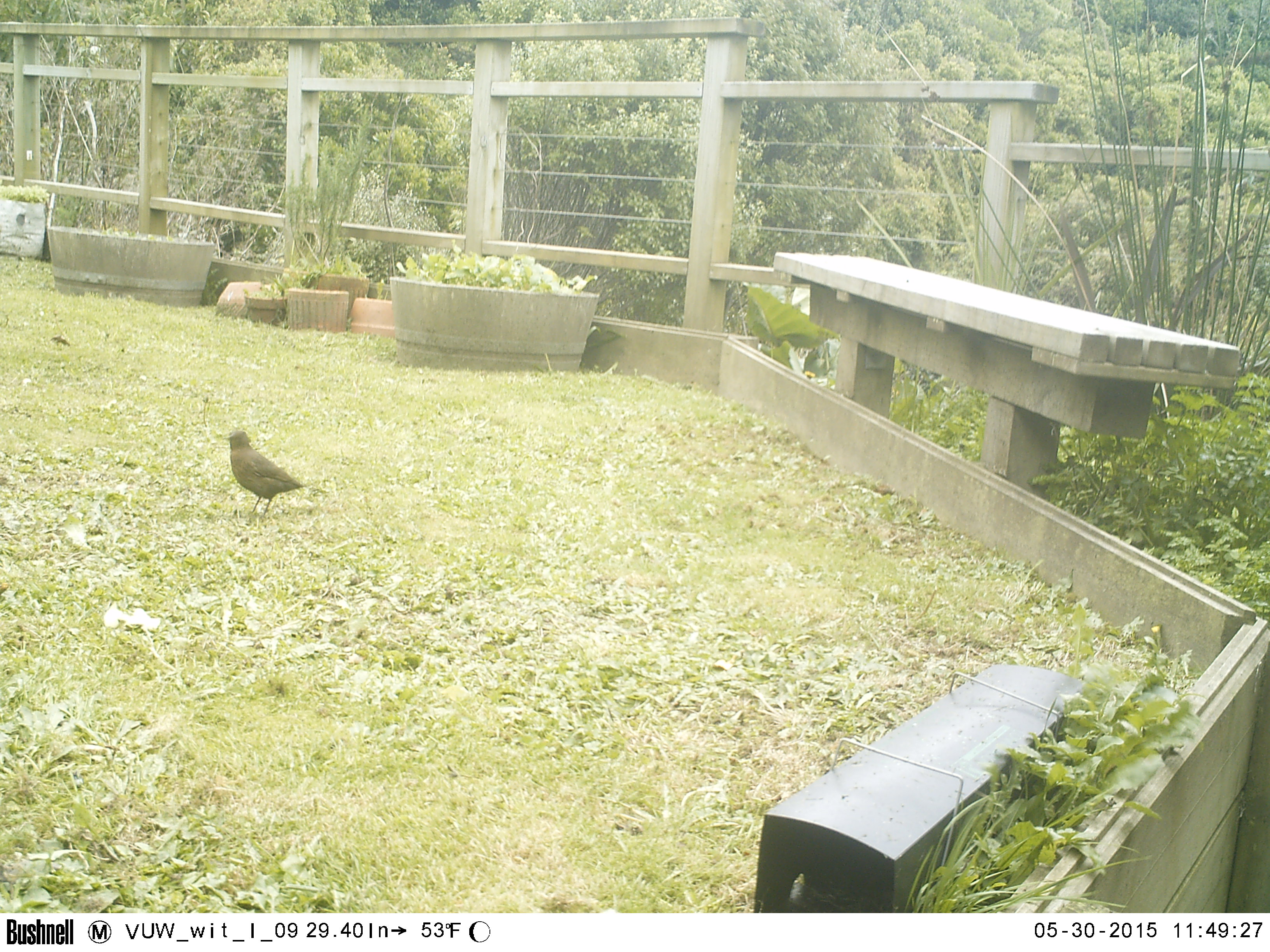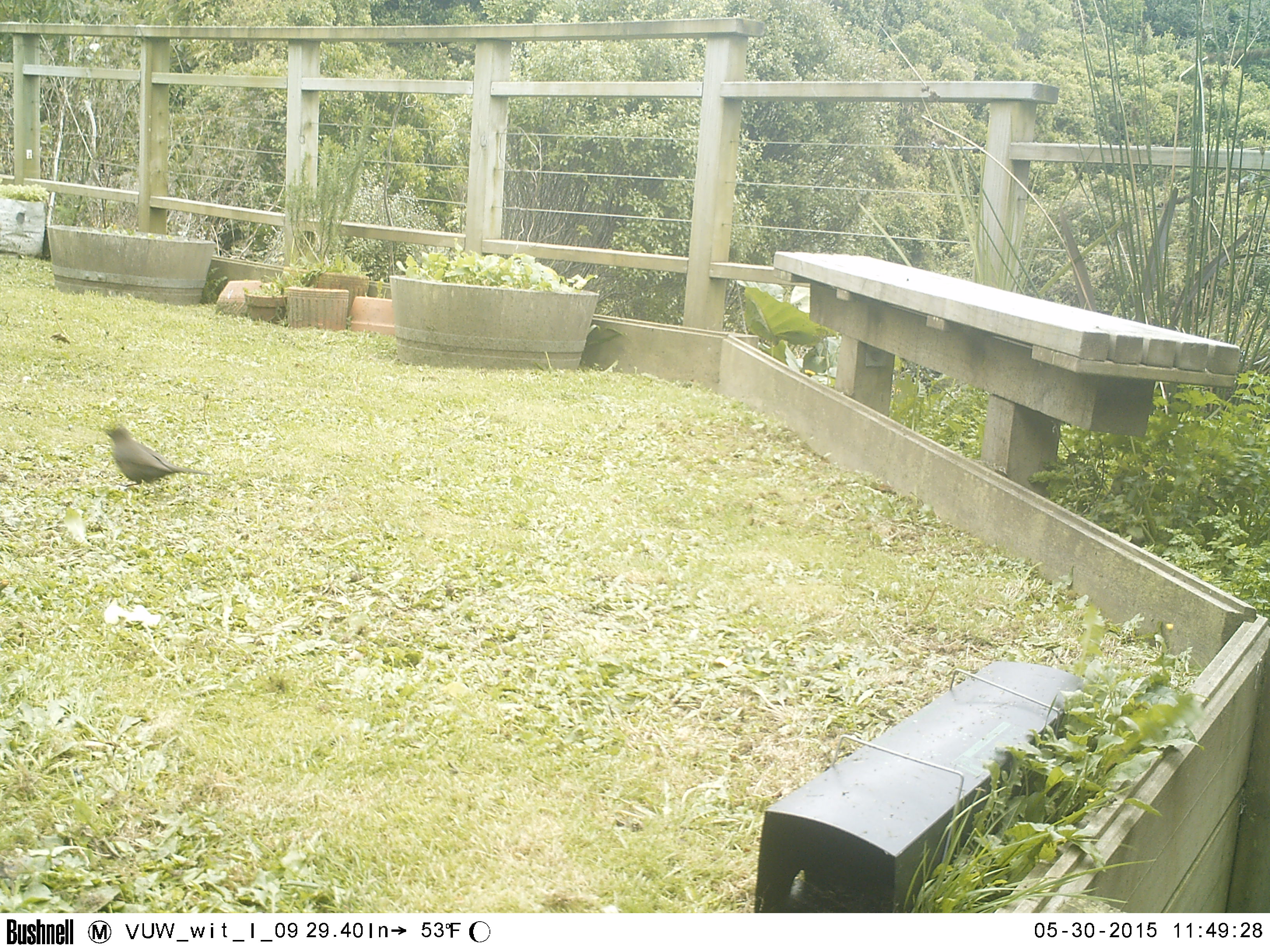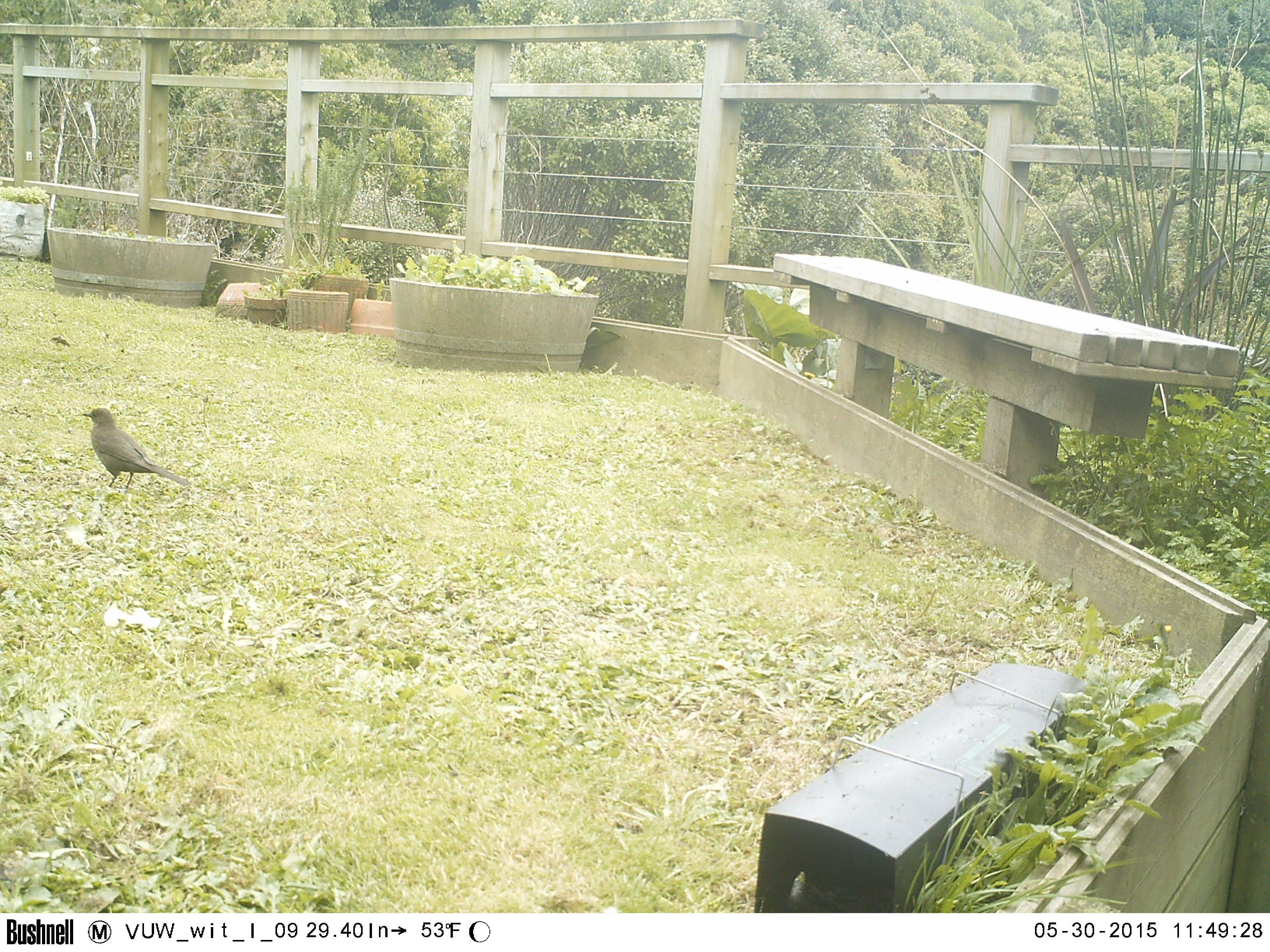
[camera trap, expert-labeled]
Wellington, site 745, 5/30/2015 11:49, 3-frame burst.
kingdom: Animalia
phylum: Chordata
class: Aves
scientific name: Aves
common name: bird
Bird (Aves).